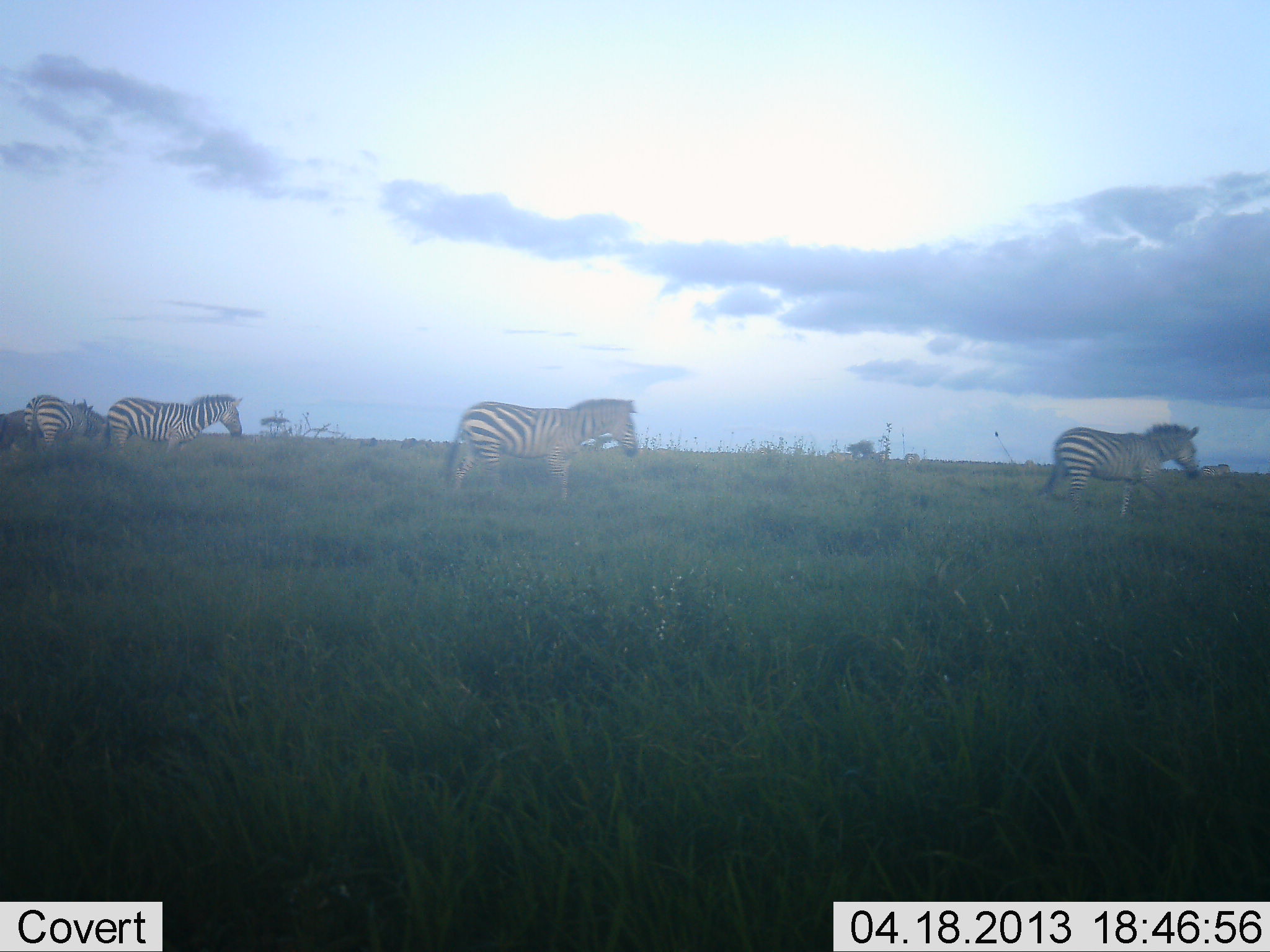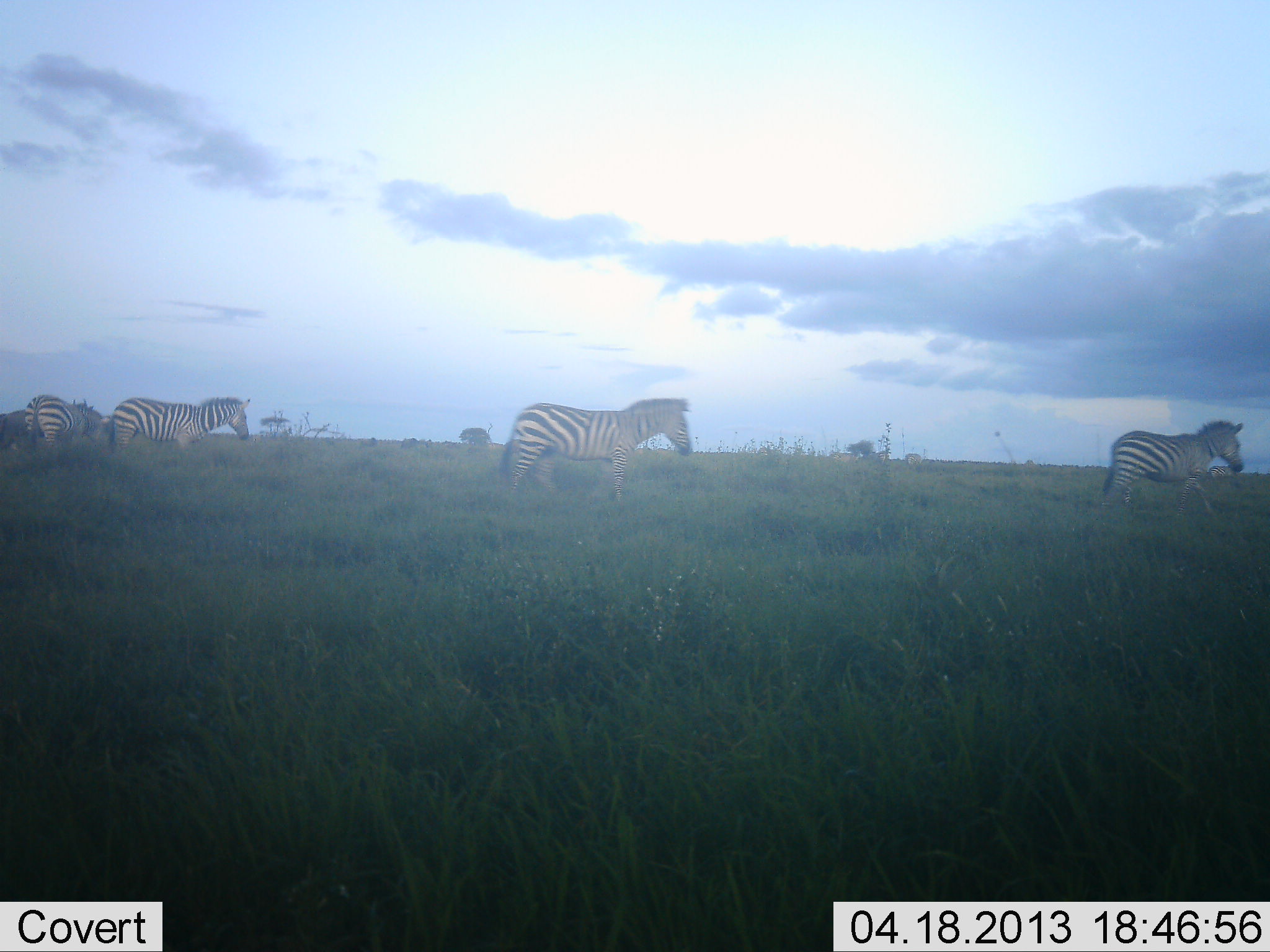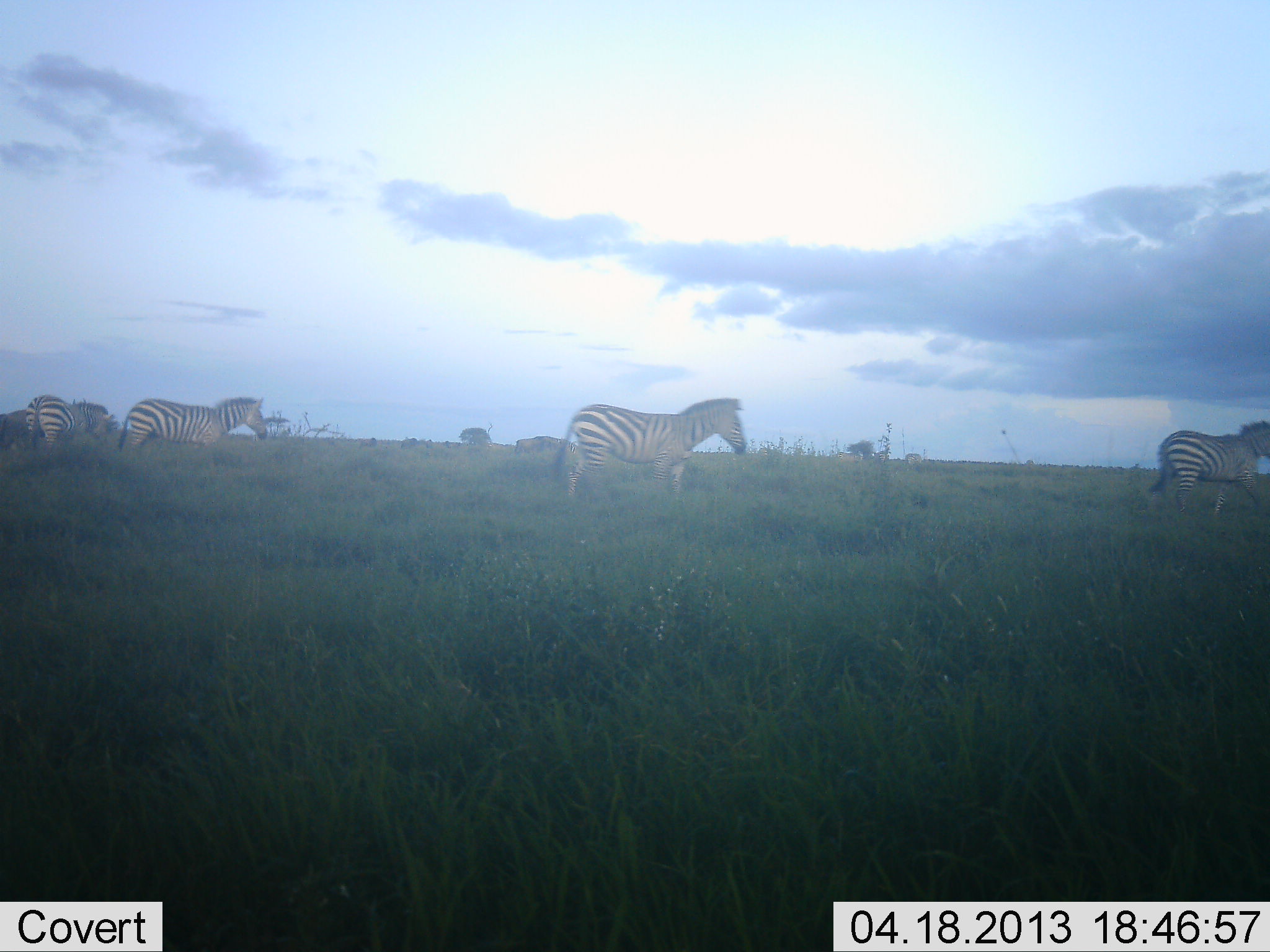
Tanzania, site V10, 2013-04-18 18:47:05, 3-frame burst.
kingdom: Animalia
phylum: Chordata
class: Mammalia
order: Perissodactyla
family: Equidae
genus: Equus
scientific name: Equus quagga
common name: plains zebra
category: zebra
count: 4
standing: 24%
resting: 3%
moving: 92%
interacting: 0%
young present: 0%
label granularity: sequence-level